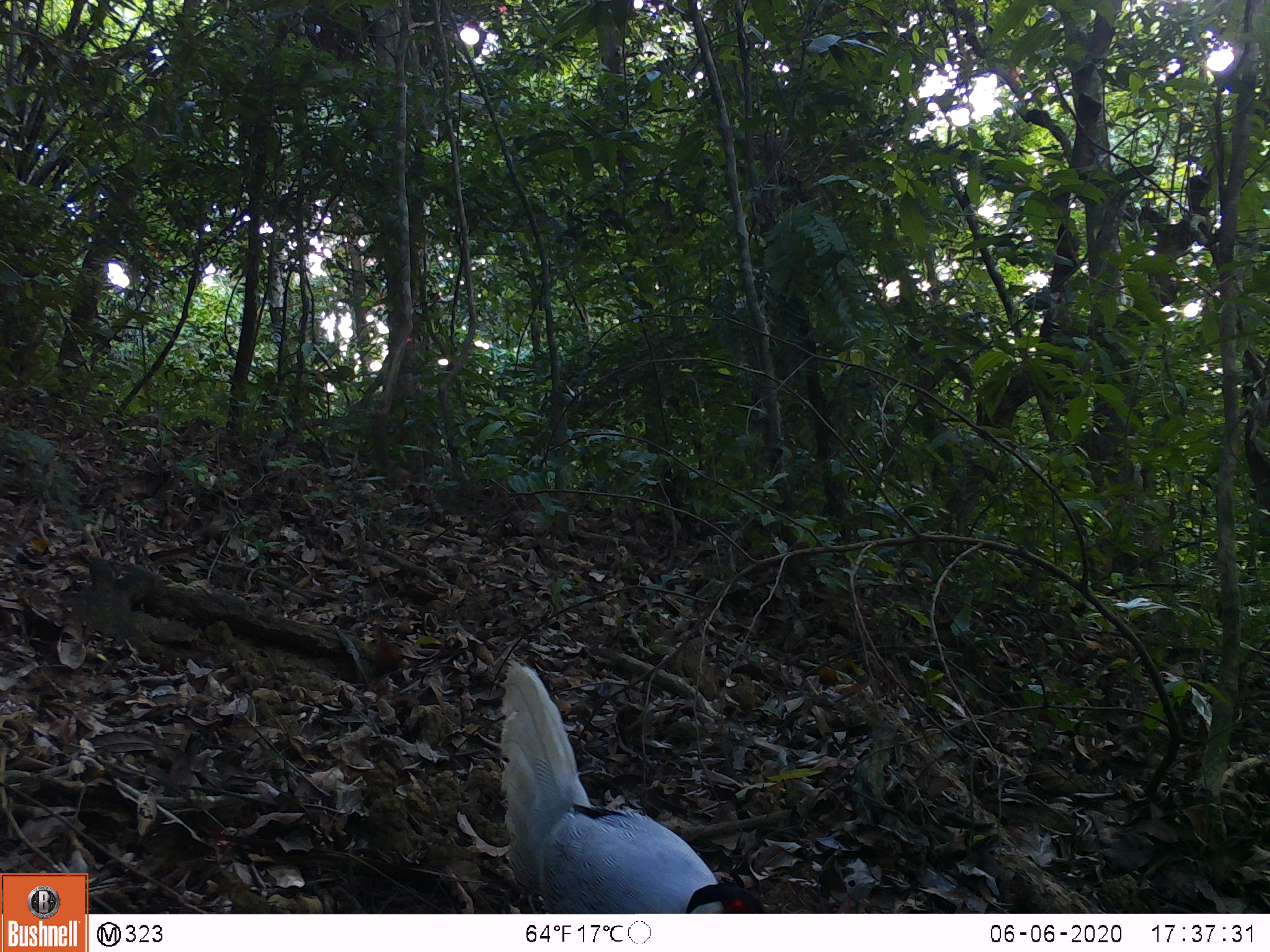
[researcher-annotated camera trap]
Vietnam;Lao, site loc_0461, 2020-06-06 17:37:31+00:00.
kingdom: Animalia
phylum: Chordata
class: Aves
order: Galliformes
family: Phasianidae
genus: Lophura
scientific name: Lophura nycthemera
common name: silver pheasant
Silver pheasant (Lophura nycthemera). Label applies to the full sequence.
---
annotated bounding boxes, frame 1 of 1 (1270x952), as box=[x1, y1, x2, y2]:
silver pheasant: box=[501, 657, 766, 911]